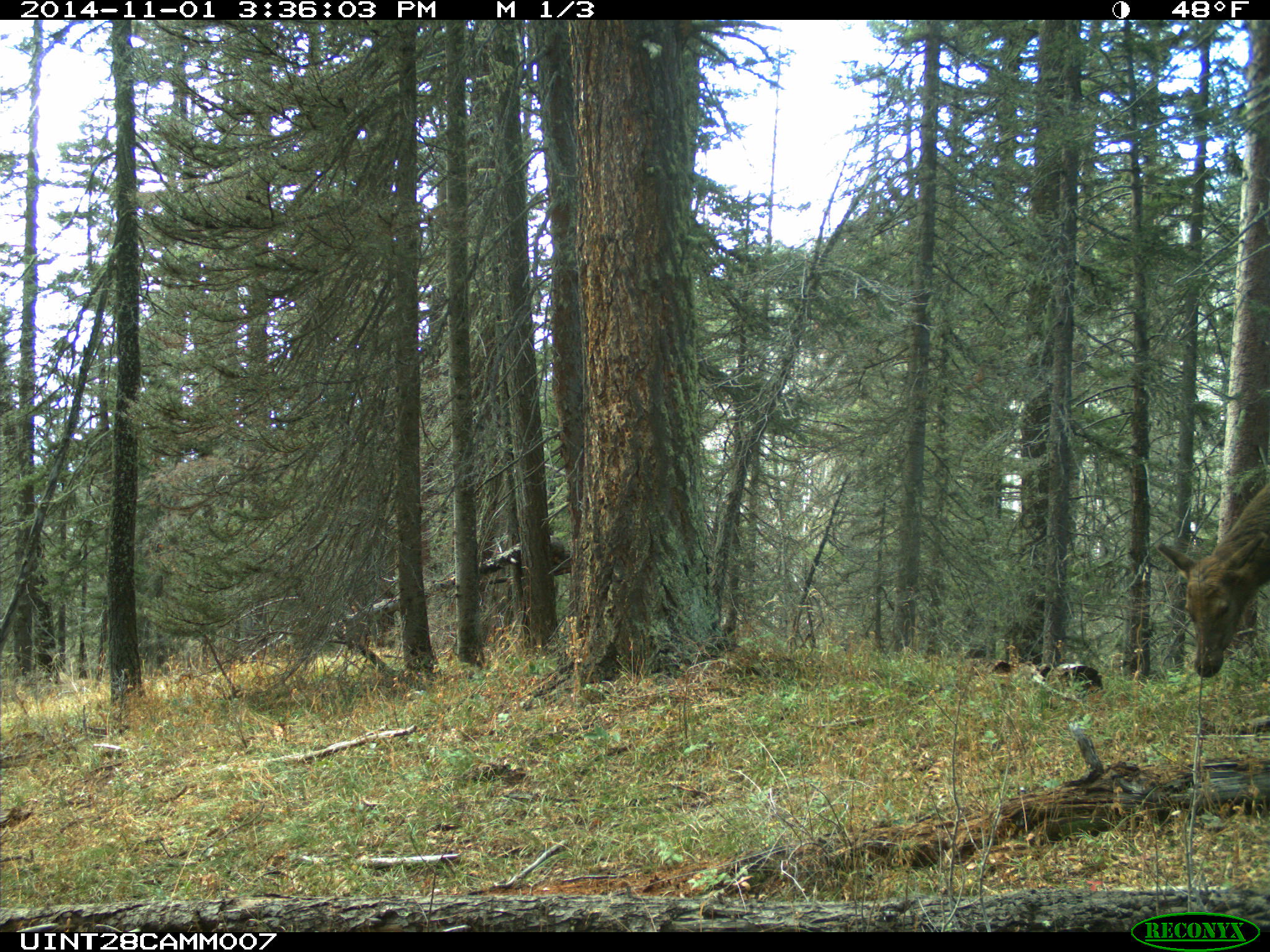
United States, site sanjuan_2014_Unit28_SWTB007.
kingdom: Animalia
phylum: Chordata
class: Mammalia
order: Artiodactyla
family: Cervidae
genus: Cervus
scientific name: Cervus elaphus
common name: red deer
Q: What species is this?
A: Cervus elaphus (red deer).